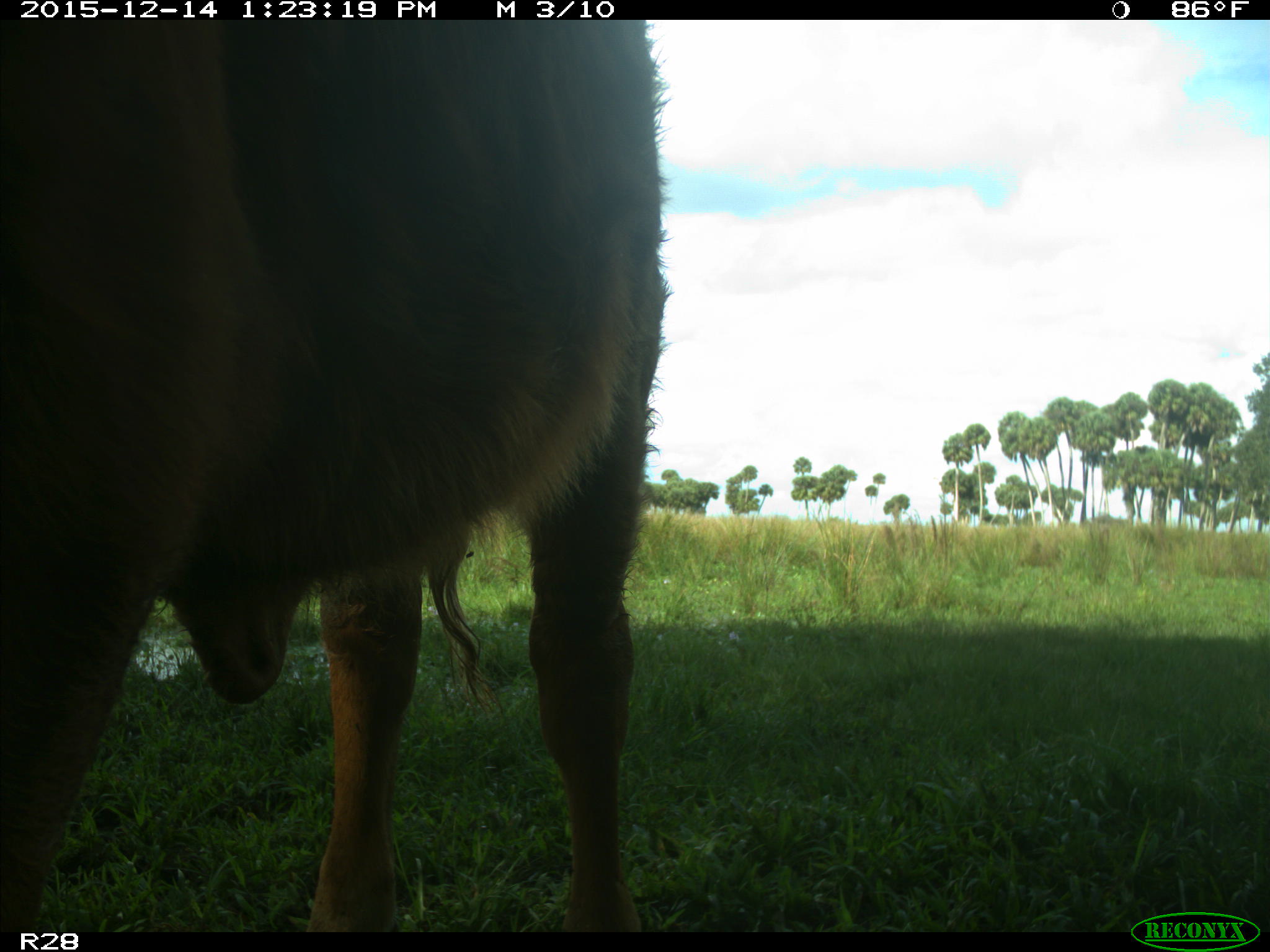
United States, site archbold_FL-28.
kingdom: Animalia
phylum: Chordata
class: Mammalia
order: Artiodactyla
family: Bovidae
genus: Bos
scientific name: Bos taurus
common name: domestic cow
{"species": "Bos taurus (domestic cow)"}